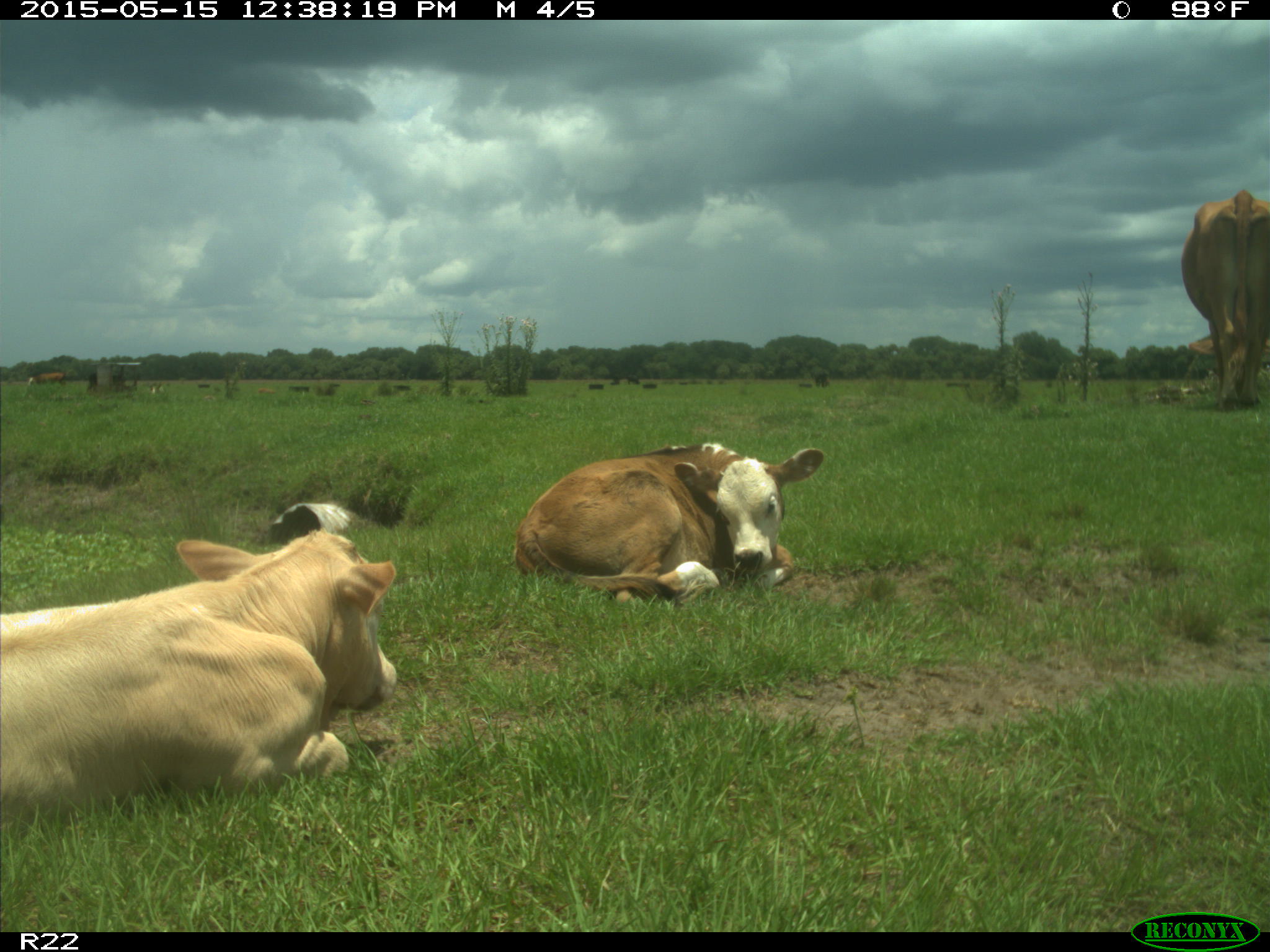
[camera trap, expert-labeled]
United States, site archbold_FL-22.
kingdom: Animalia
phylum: Chordata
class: Mammalia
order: Artiodactyla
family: Bovidae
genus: Bos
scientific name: Bos taurus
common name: domestic cow